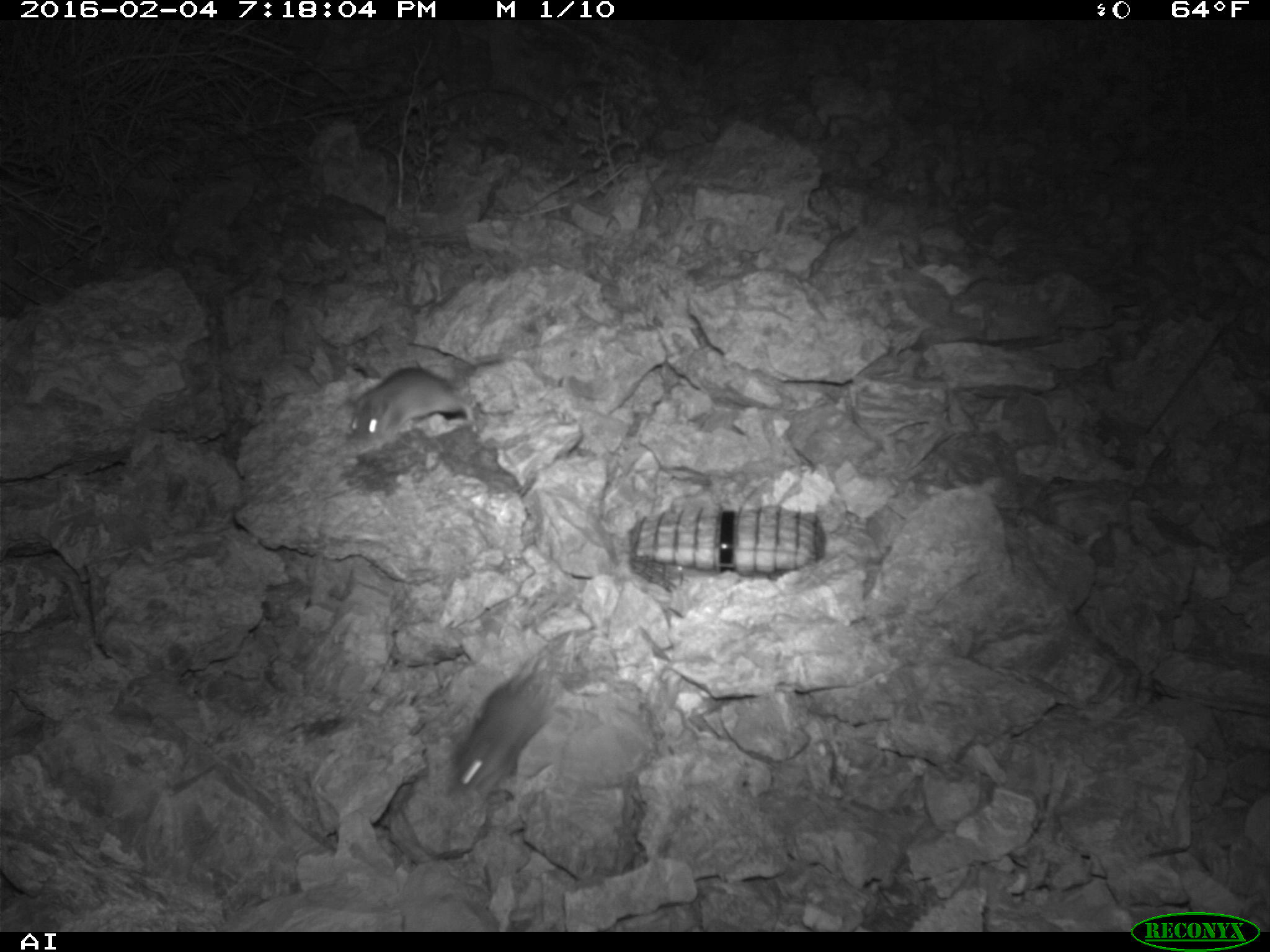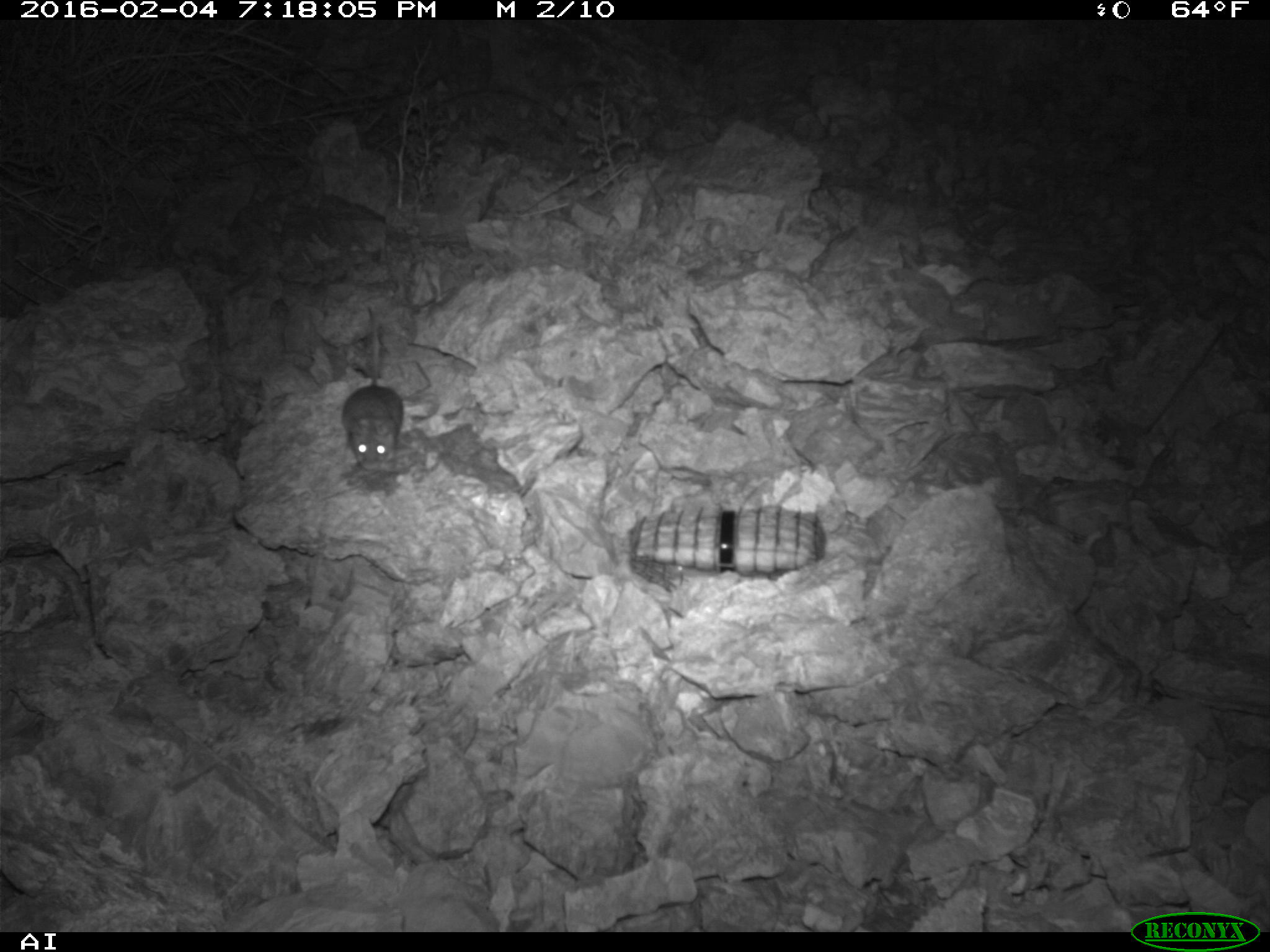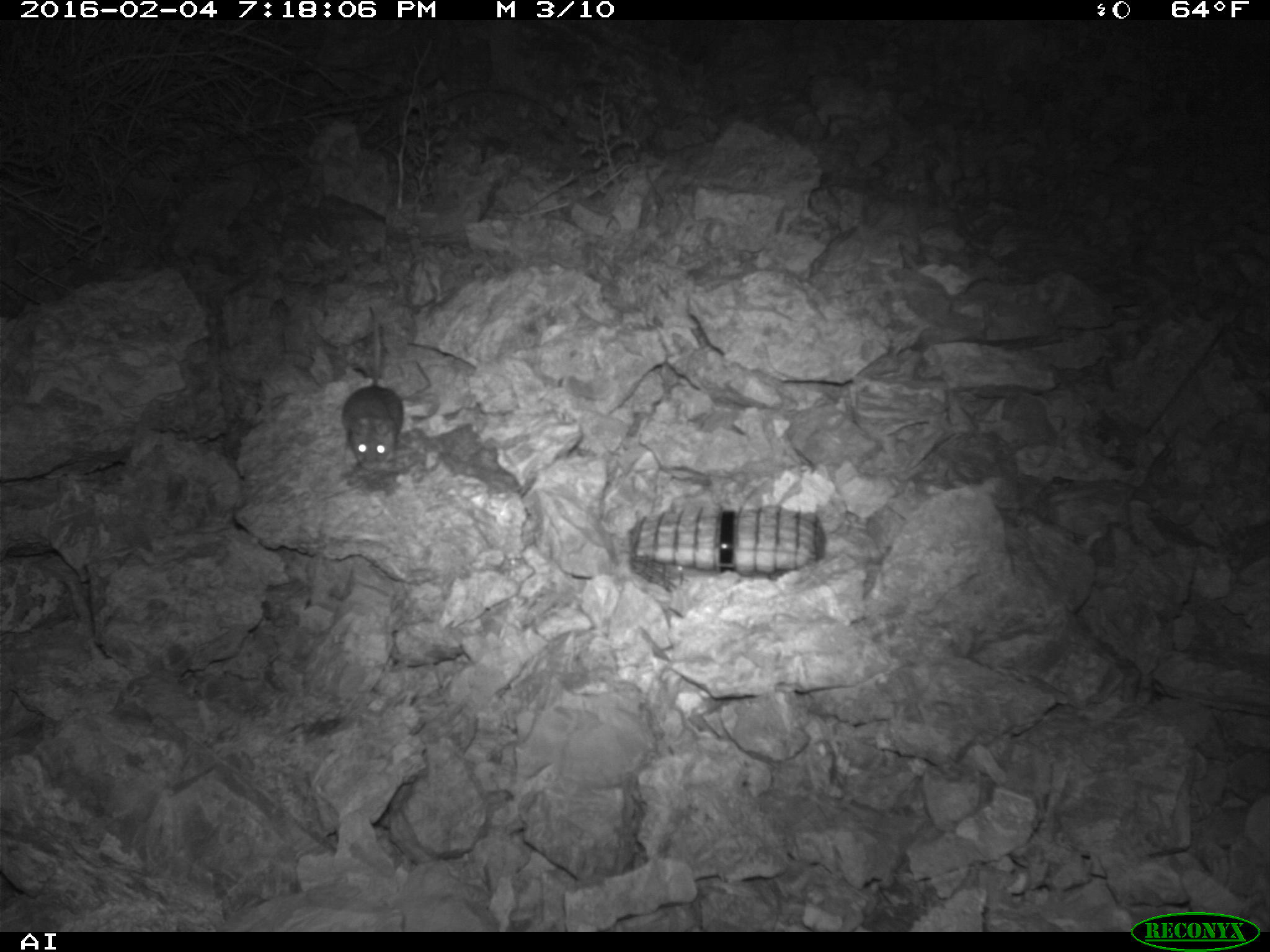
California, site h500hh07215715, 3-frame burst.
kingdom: Animalia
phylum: Chordata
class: Mammalia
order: Rodentia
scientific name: Rodentia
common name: rodent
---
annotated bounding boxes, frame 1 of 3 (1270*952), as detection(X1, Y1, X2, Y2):
rodent: detection(444, 629, 572, 801); detection(349, 351, 505, 444)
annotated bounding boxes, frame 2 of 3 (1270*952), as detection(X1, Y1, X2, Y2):
rodent: detection(340, 305, 404, 472)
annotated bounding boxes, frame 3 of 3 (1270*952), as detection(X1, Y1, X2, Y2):
rodent: detection(341, 302, 402, 470)